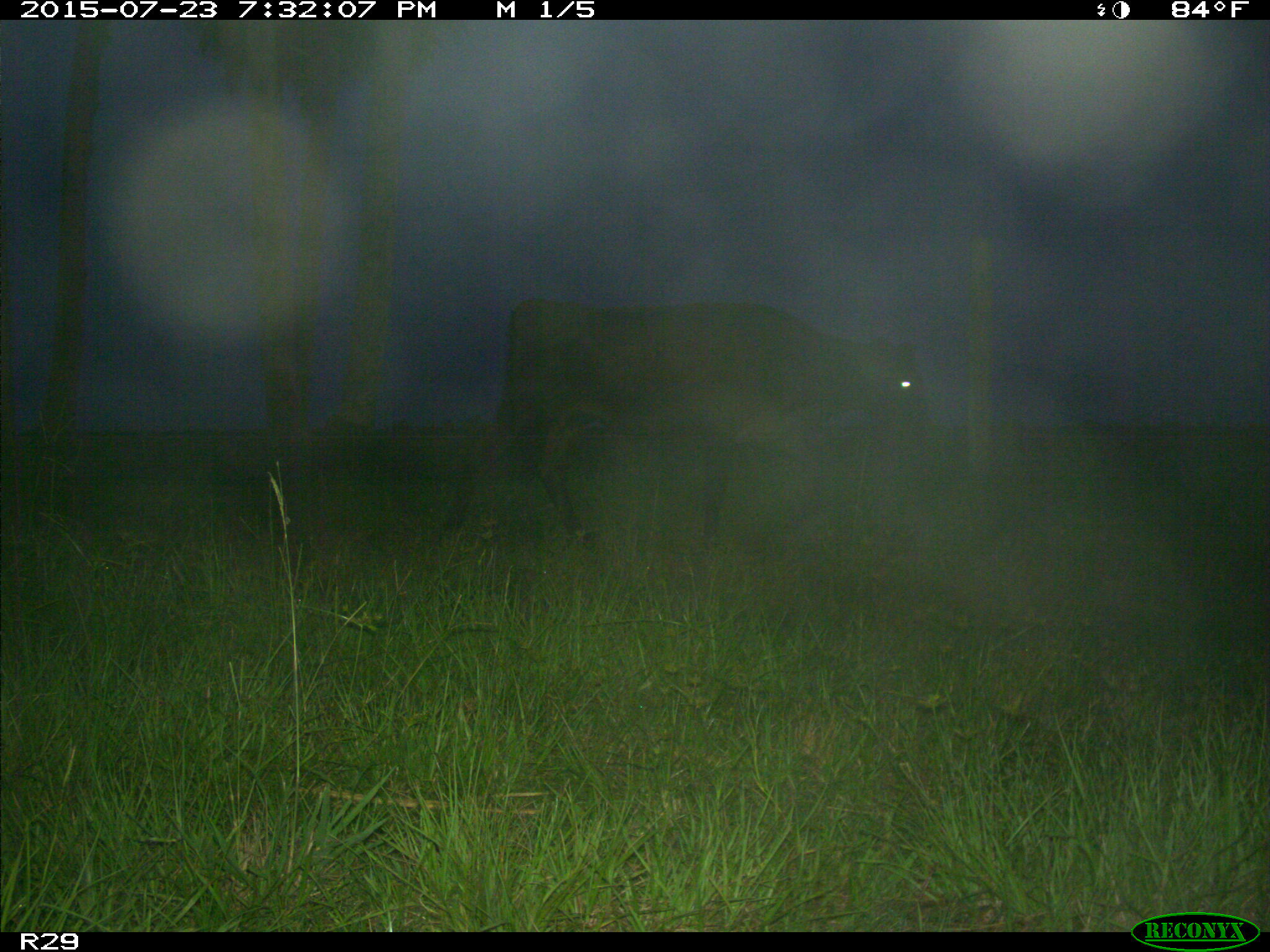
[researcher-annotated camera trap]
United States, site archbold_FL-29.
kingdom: Animalia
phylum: Chordata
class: Mammalia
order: Artiodactyla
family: Bovidae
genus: Bos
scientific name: Bos taurus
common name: domestic cow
Bos taurus (domestic cow).